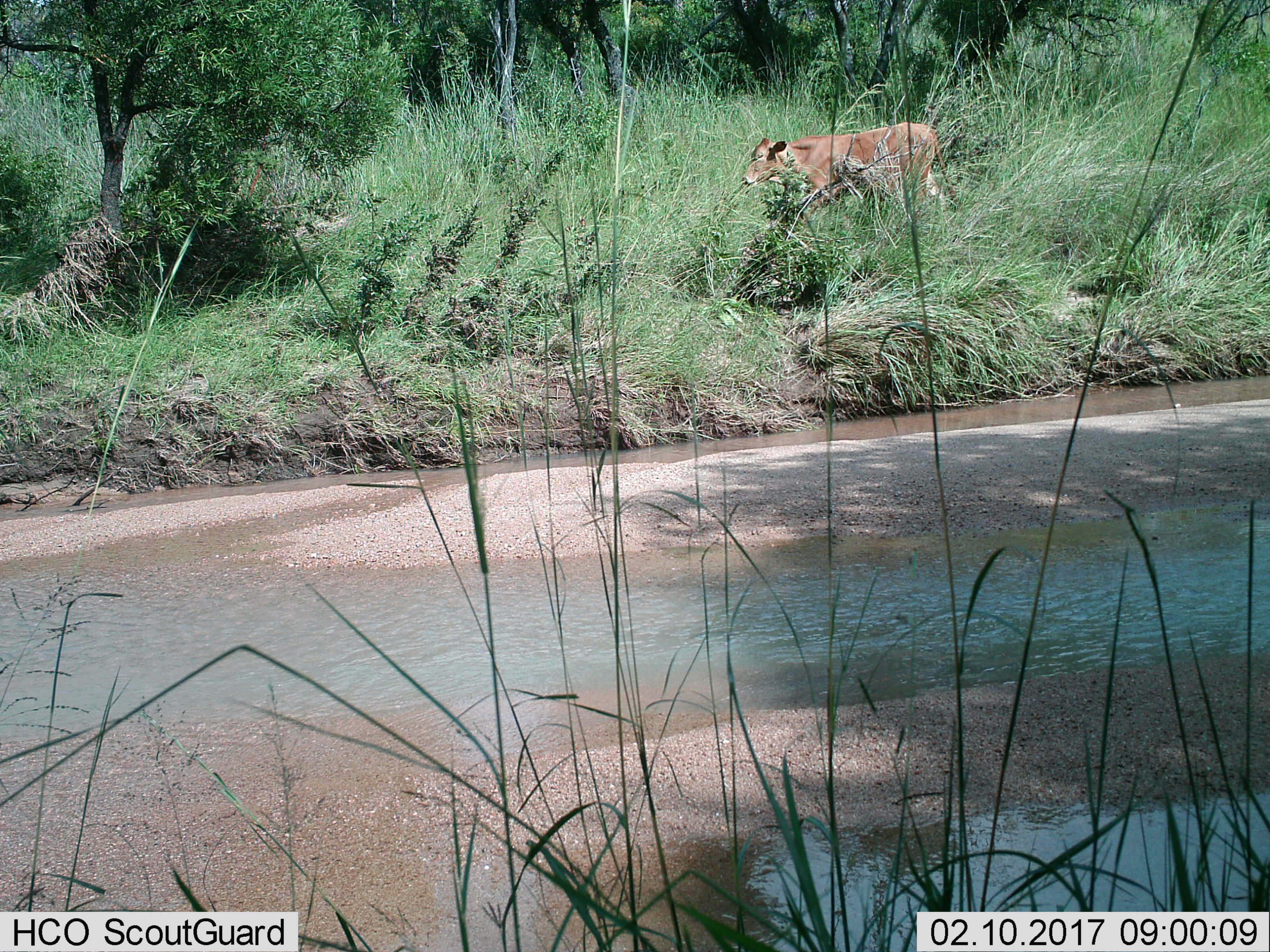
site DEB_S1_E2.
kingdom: Animalia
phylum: Chordata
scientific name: Vertebrata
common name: domestic animal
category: domesticanimal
Domesticanimal (domestic animal) (Vertebrata), count 1. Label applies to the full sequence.